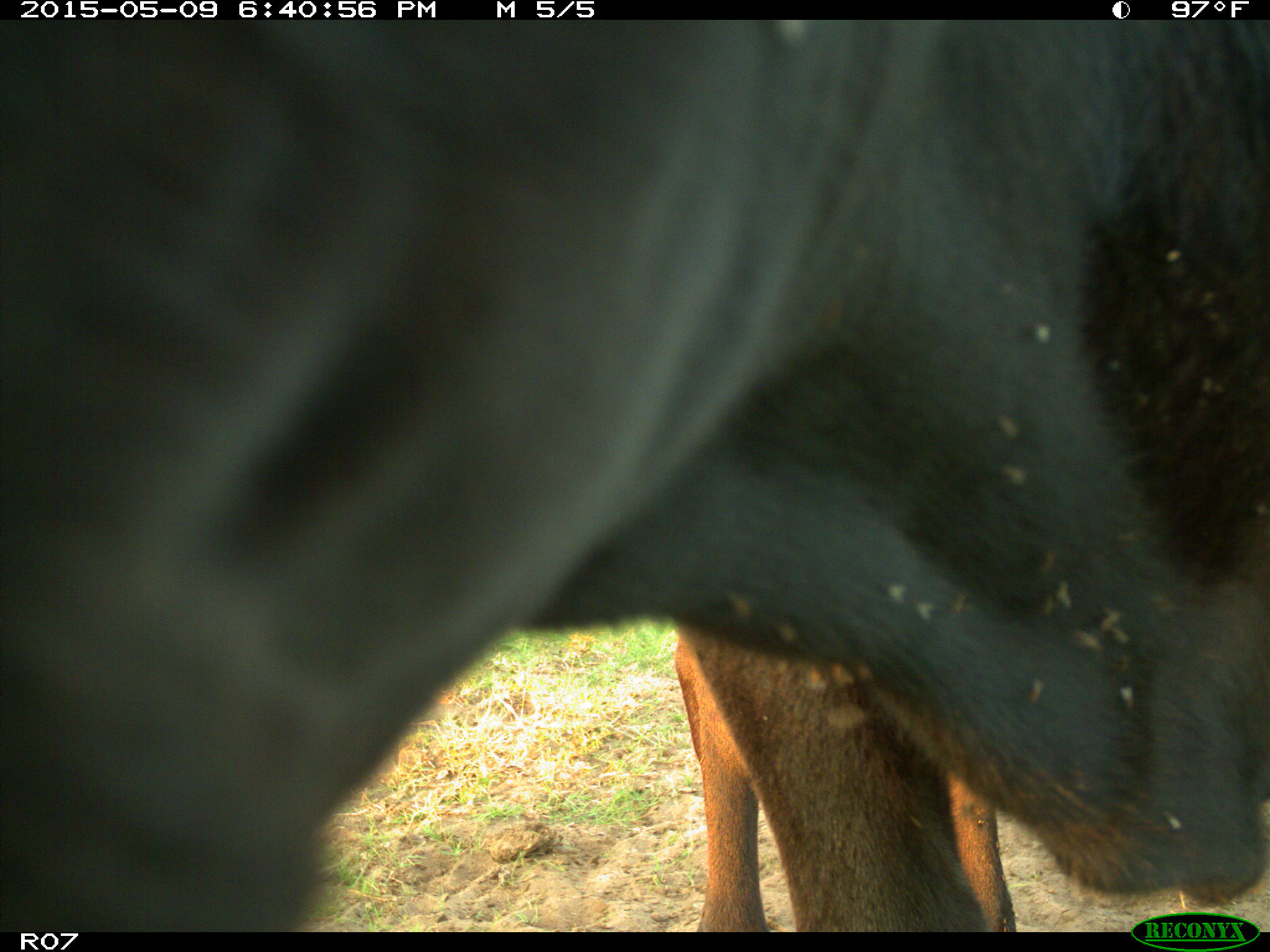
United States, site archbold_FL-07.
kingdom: Animalia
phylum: Chordata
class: Mammalia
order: Artiodactyla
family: Bovidae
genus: Bos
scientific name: Bos taurus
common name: domestic cow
Bos taurus (domestic cow).